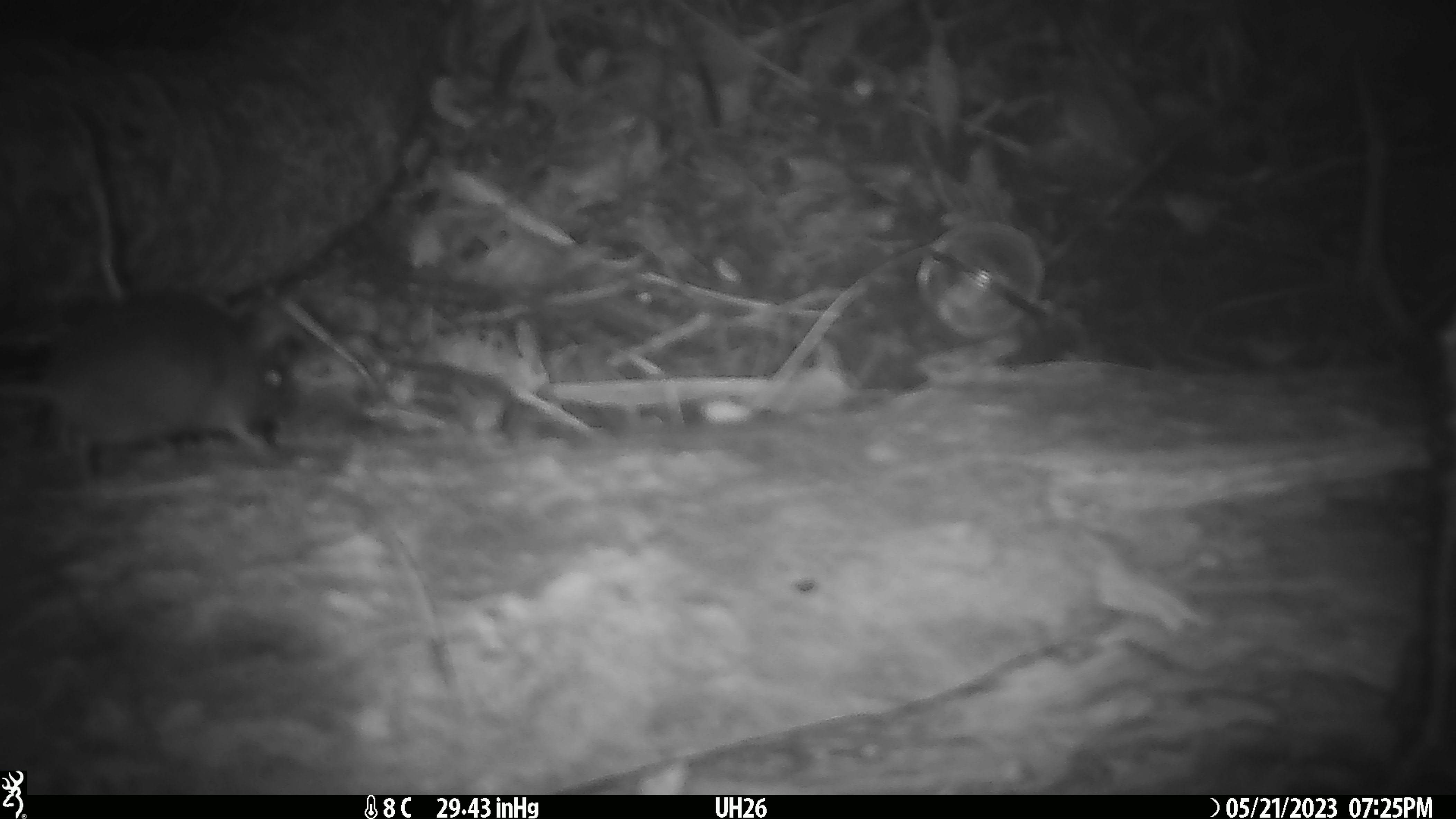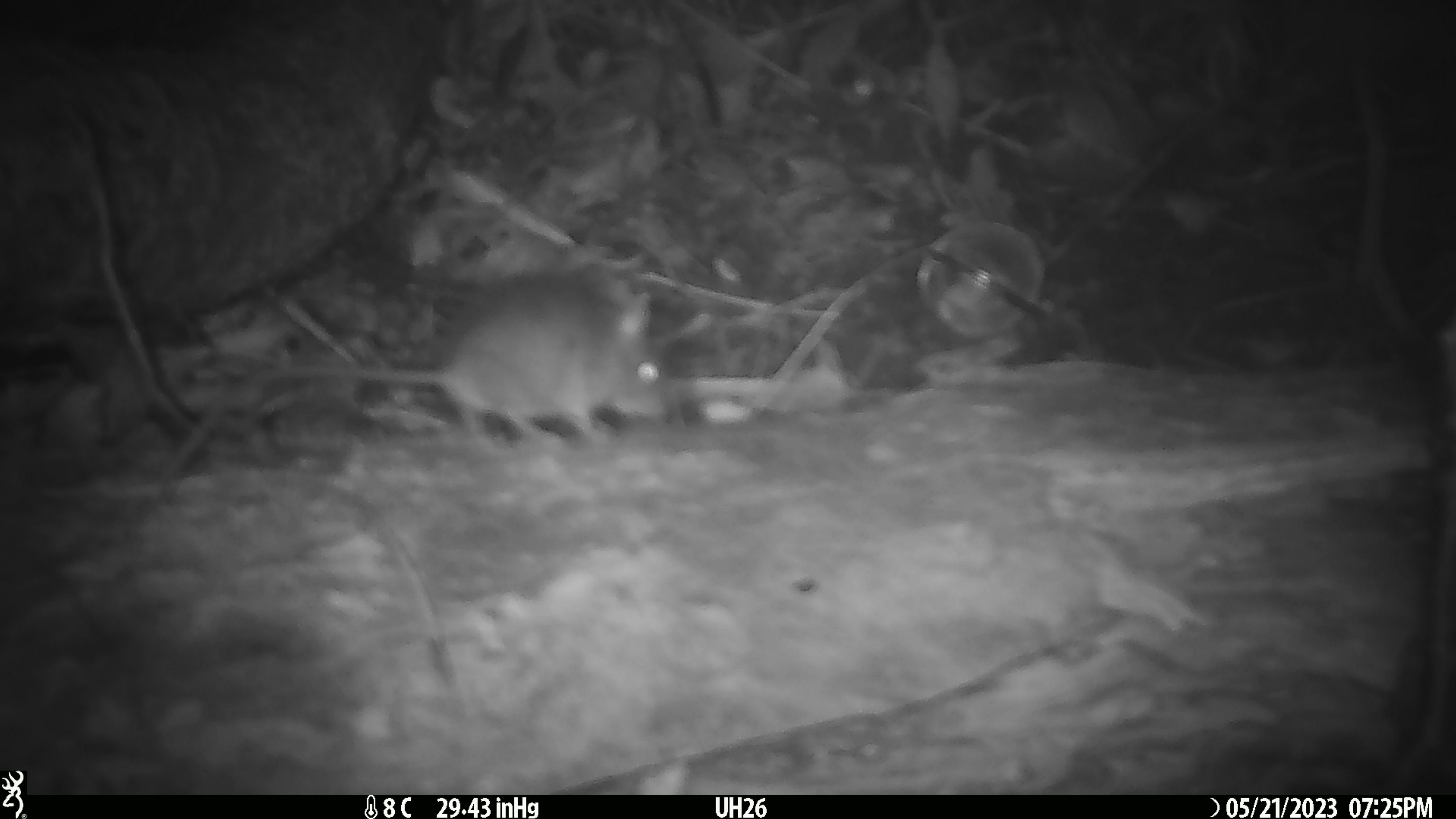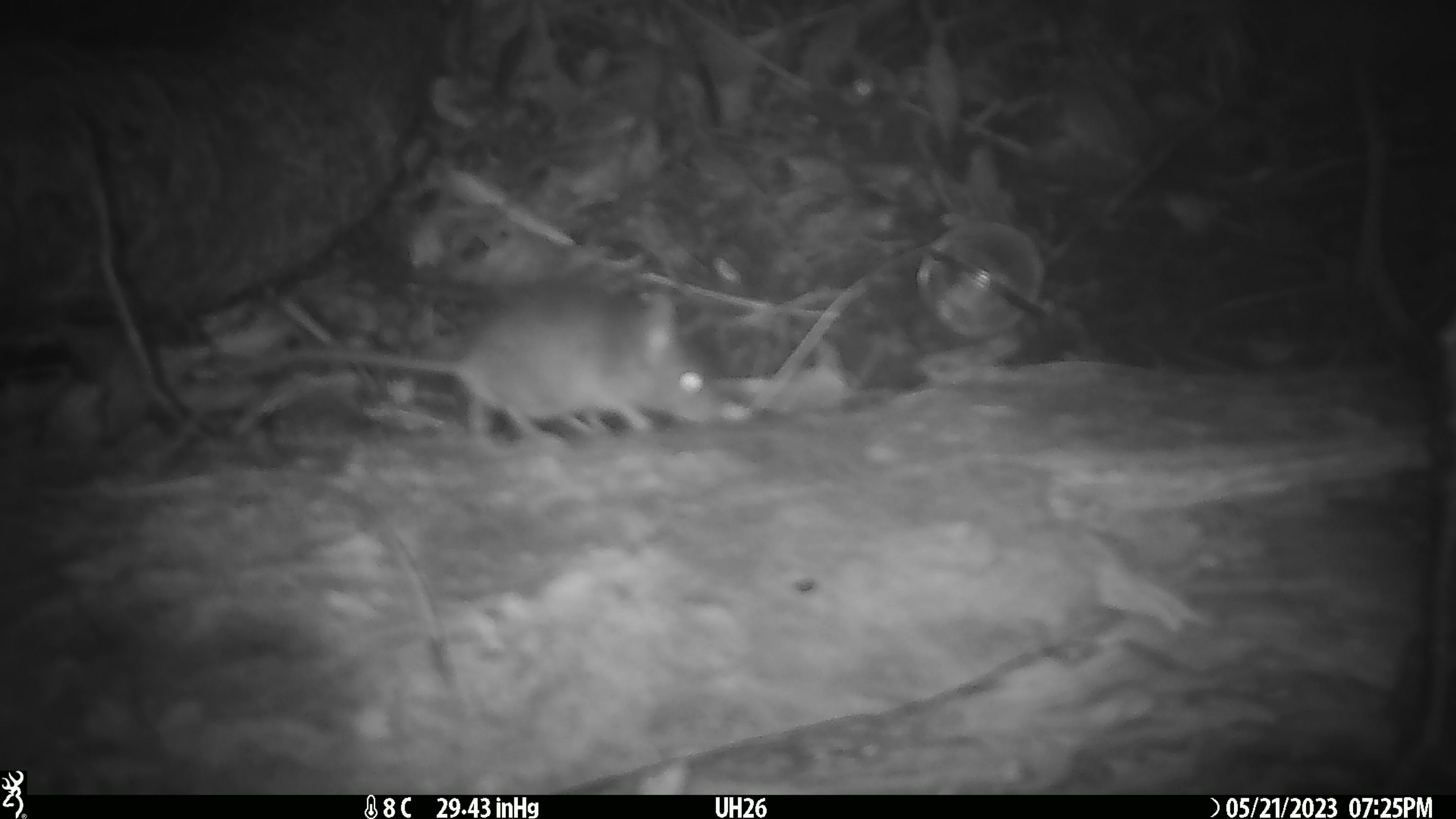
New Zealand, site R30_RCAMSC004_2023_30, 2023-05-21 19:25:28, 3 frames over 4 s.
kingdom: Animalia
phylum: Chordata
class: Mammalia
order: Rodentia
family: Muridae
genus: Mus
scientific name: Mus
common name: mouse